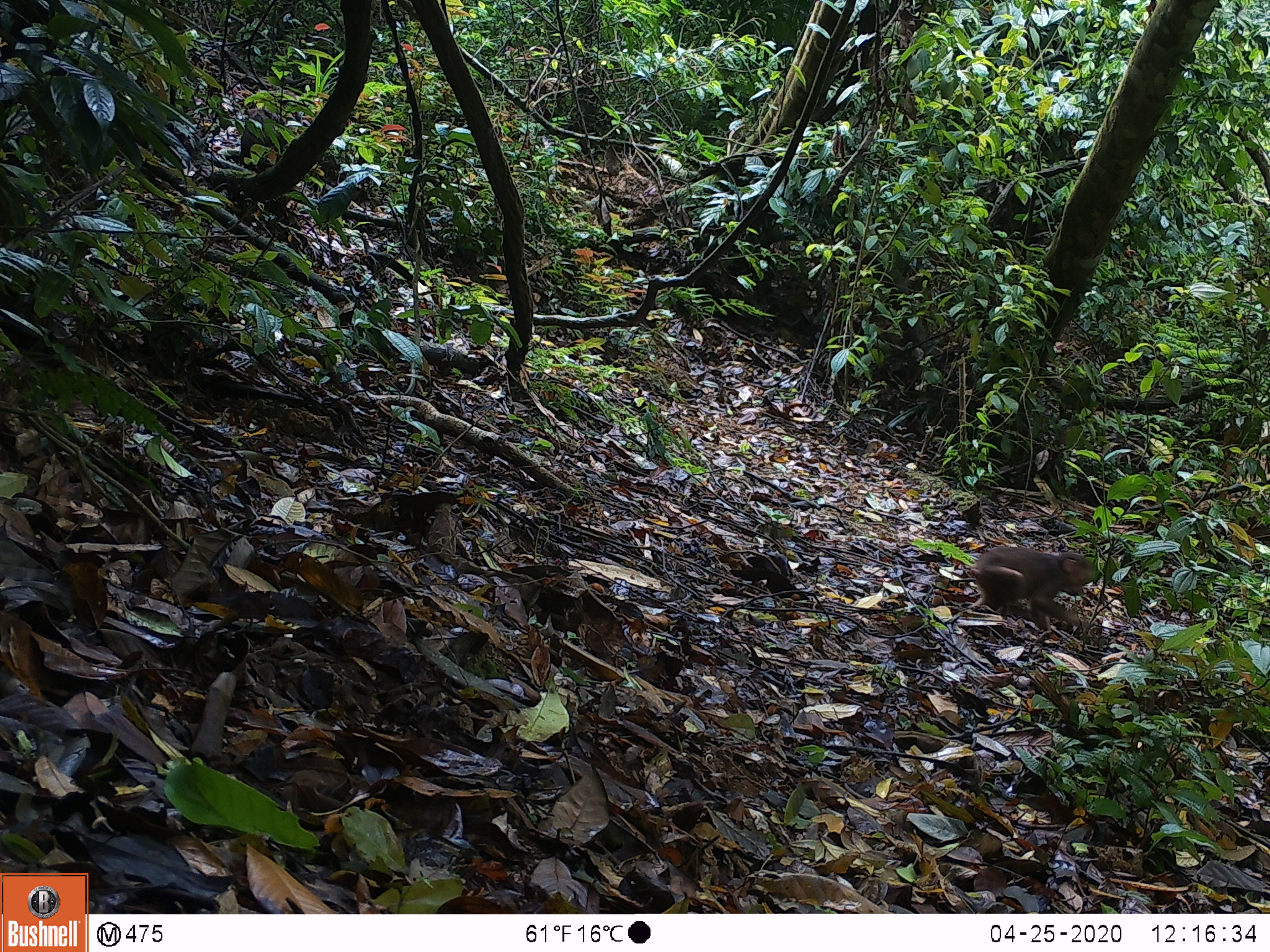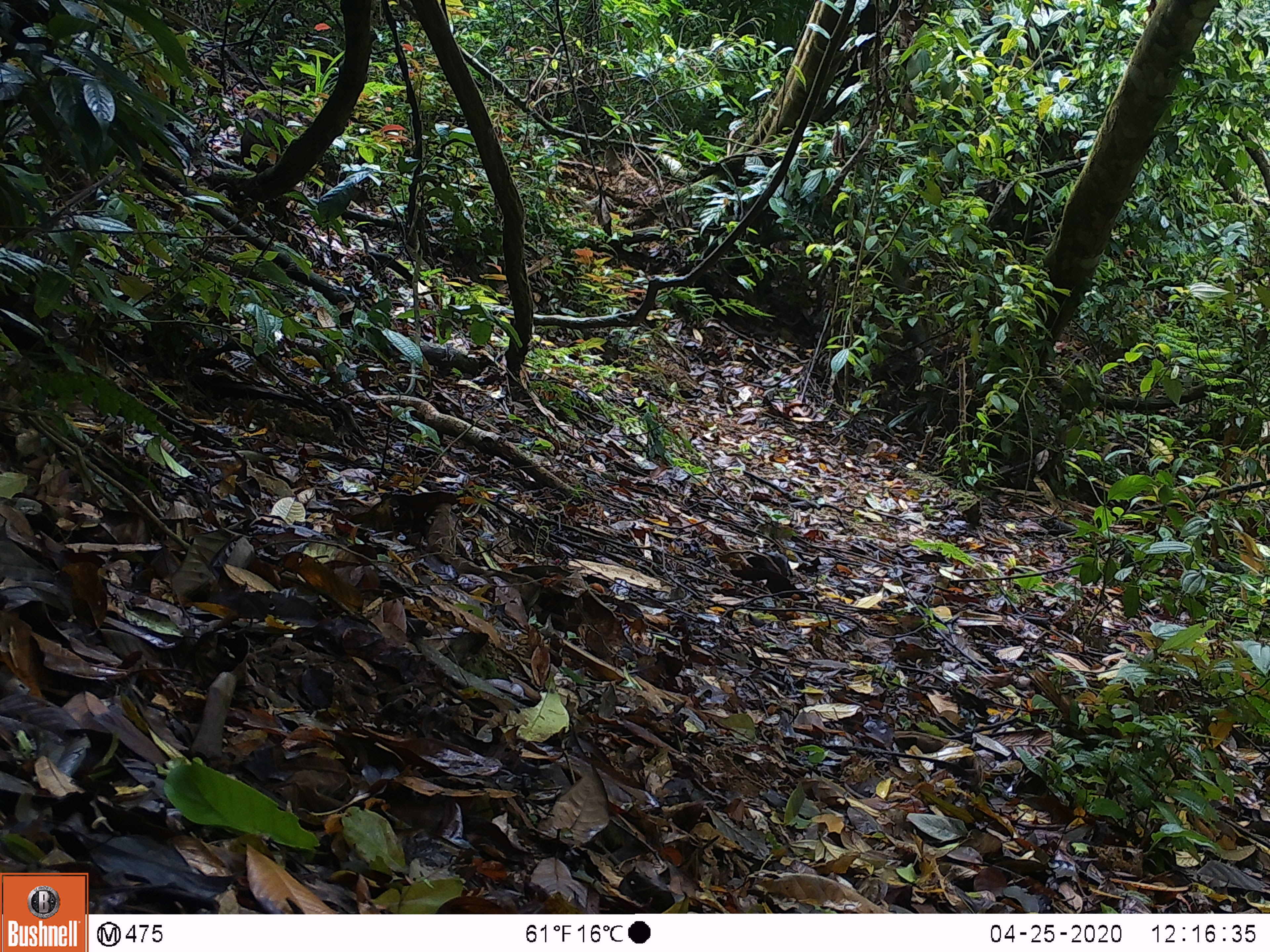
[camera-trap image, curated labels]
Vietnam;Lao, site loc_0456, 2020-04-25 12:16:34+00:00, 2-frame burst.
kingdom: Animalia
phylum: Chordata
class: Mammalia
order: Primates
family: Cercopithecidae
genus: Macaca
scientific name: Macaca arctoides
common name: stump-tailed macaque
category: stump tailed macaque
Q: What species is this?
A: Stump tailed macaque (stump-tailed macaque) (Macaca arctoides).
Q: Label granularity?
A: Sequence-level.